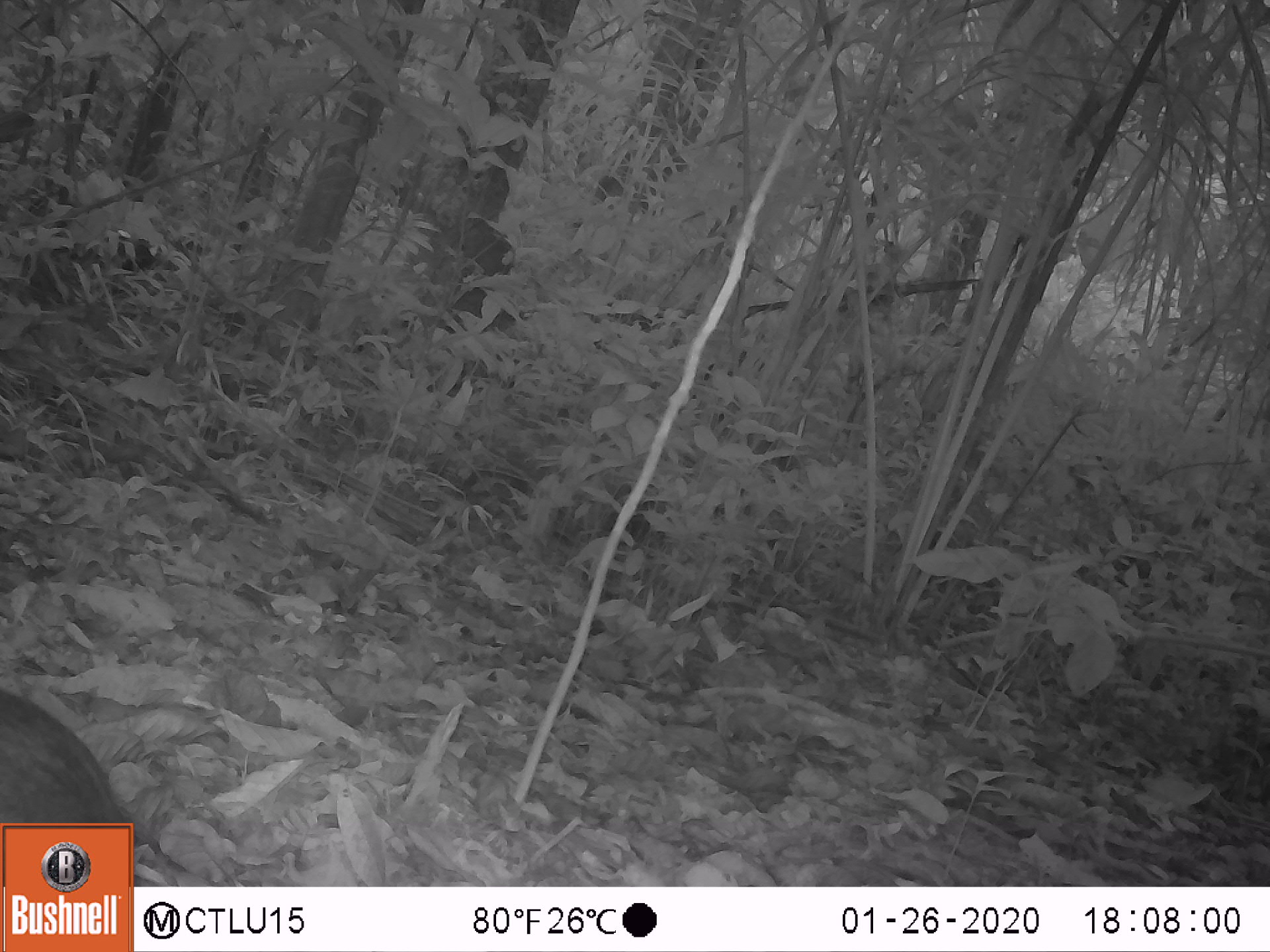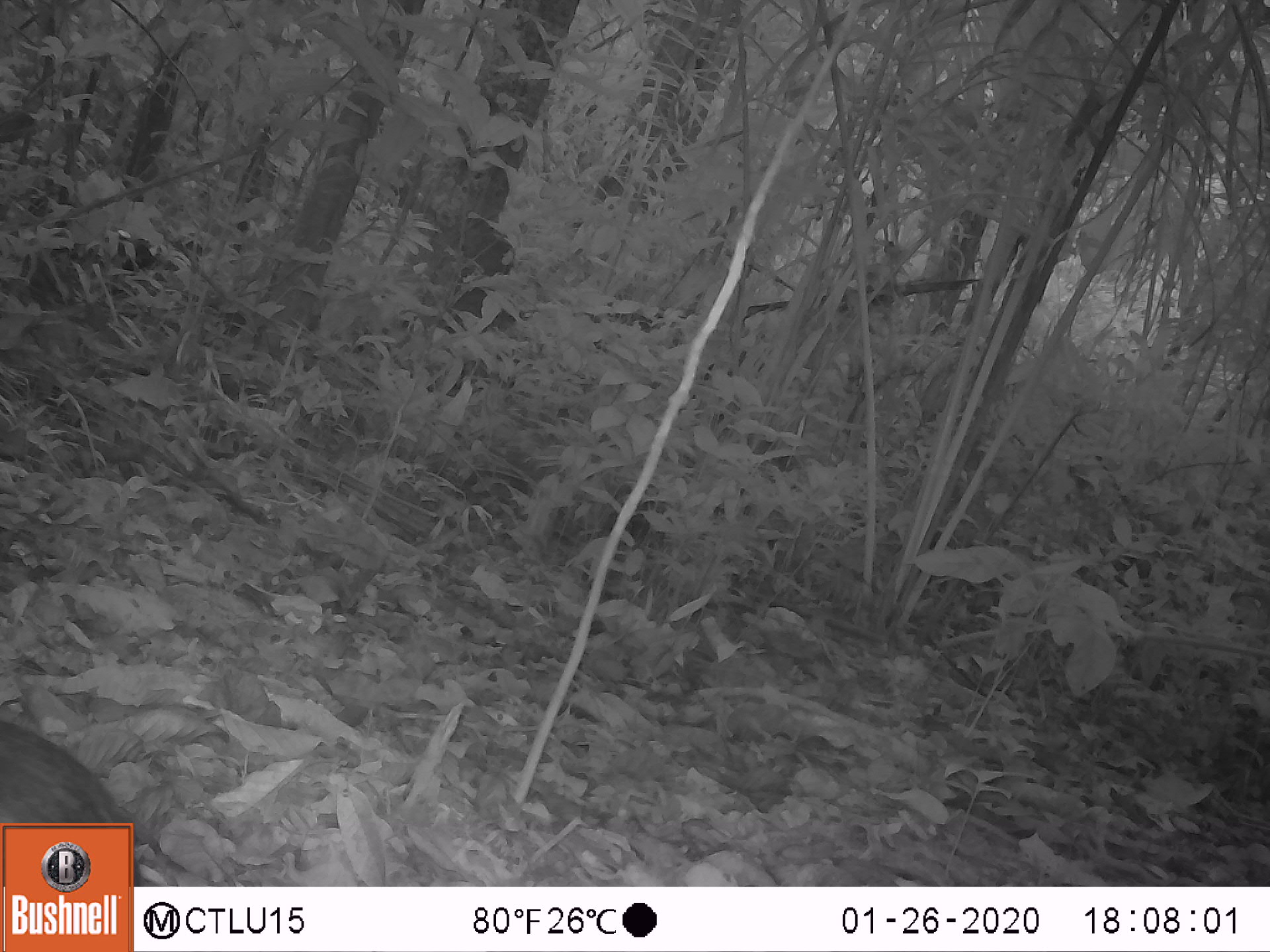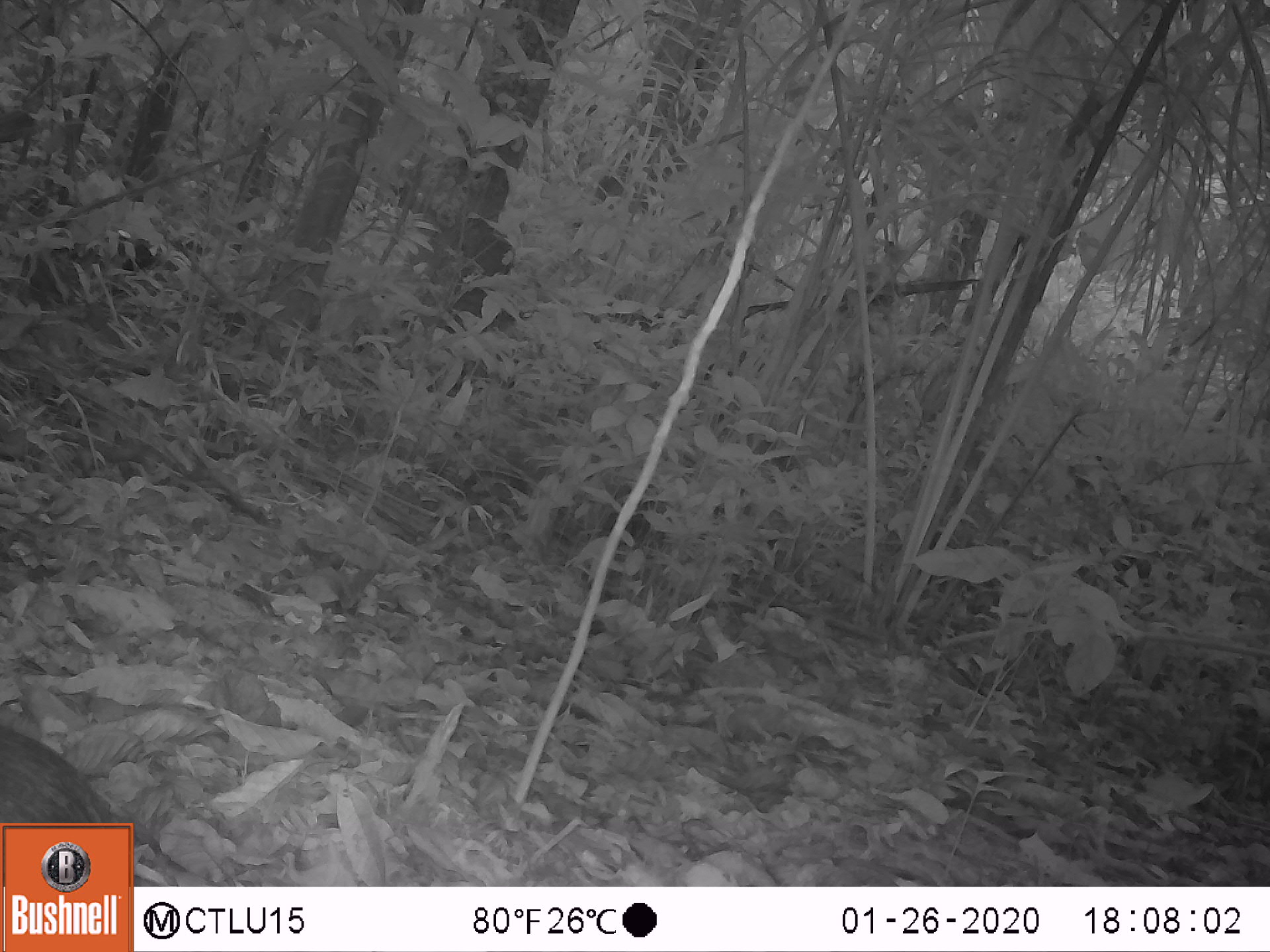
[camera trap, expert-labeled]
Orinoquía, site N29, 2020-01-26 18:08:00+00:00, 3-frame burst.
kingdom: Animalia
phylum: Chordata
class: Mammalia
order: Rodentia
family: Dasyproctidae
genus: Dasyprocta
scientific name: Dasyprocta fuliginosa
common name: black agouti